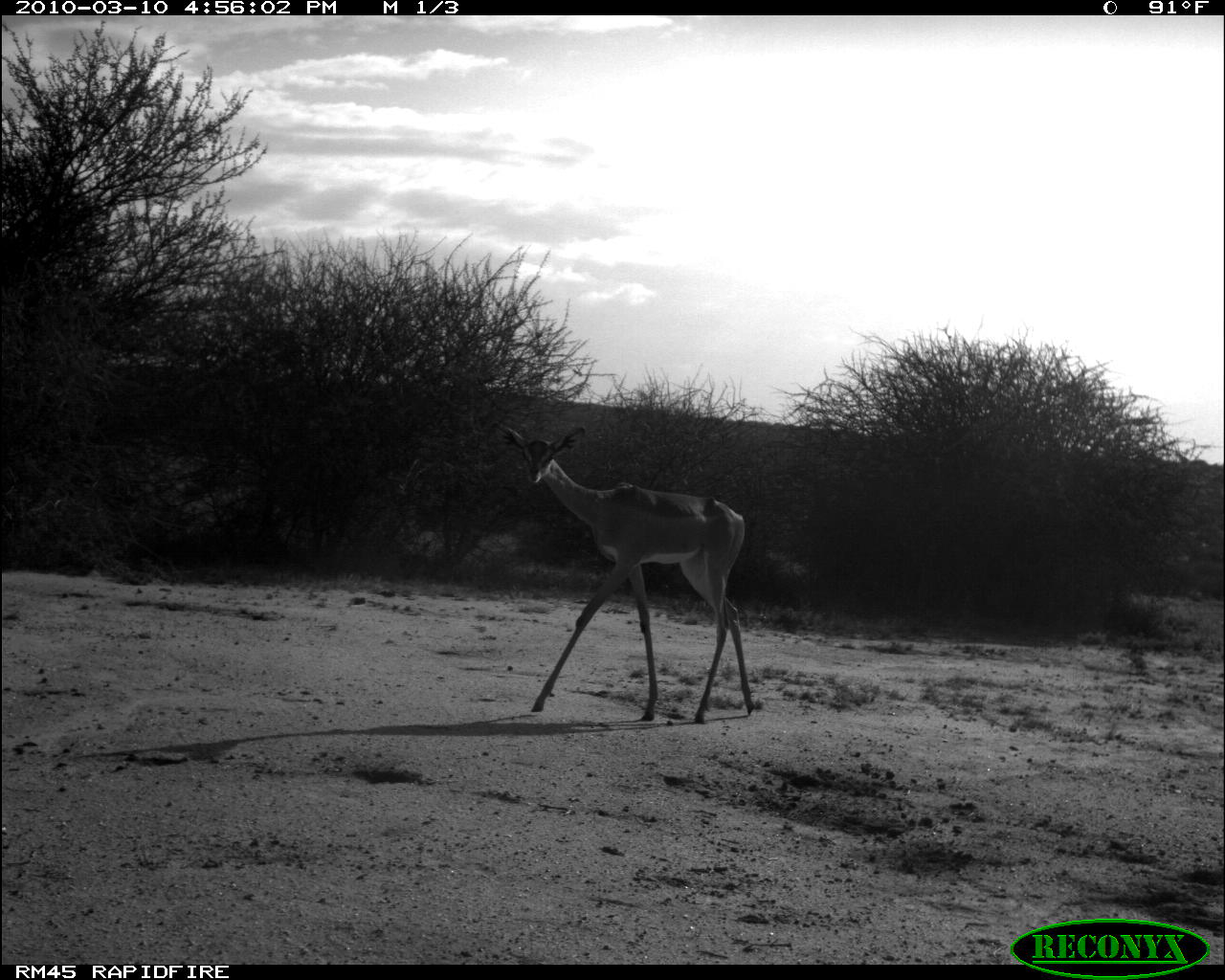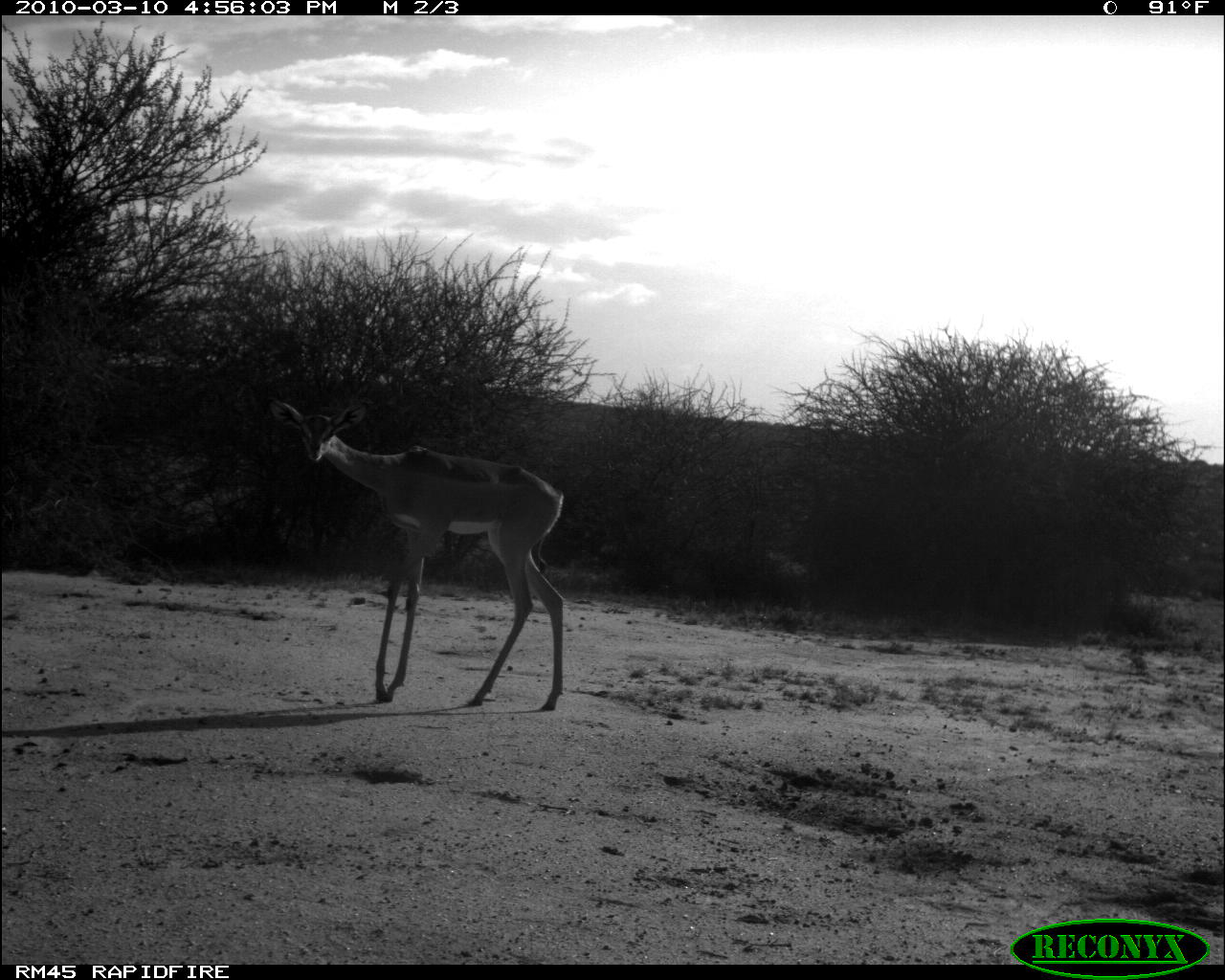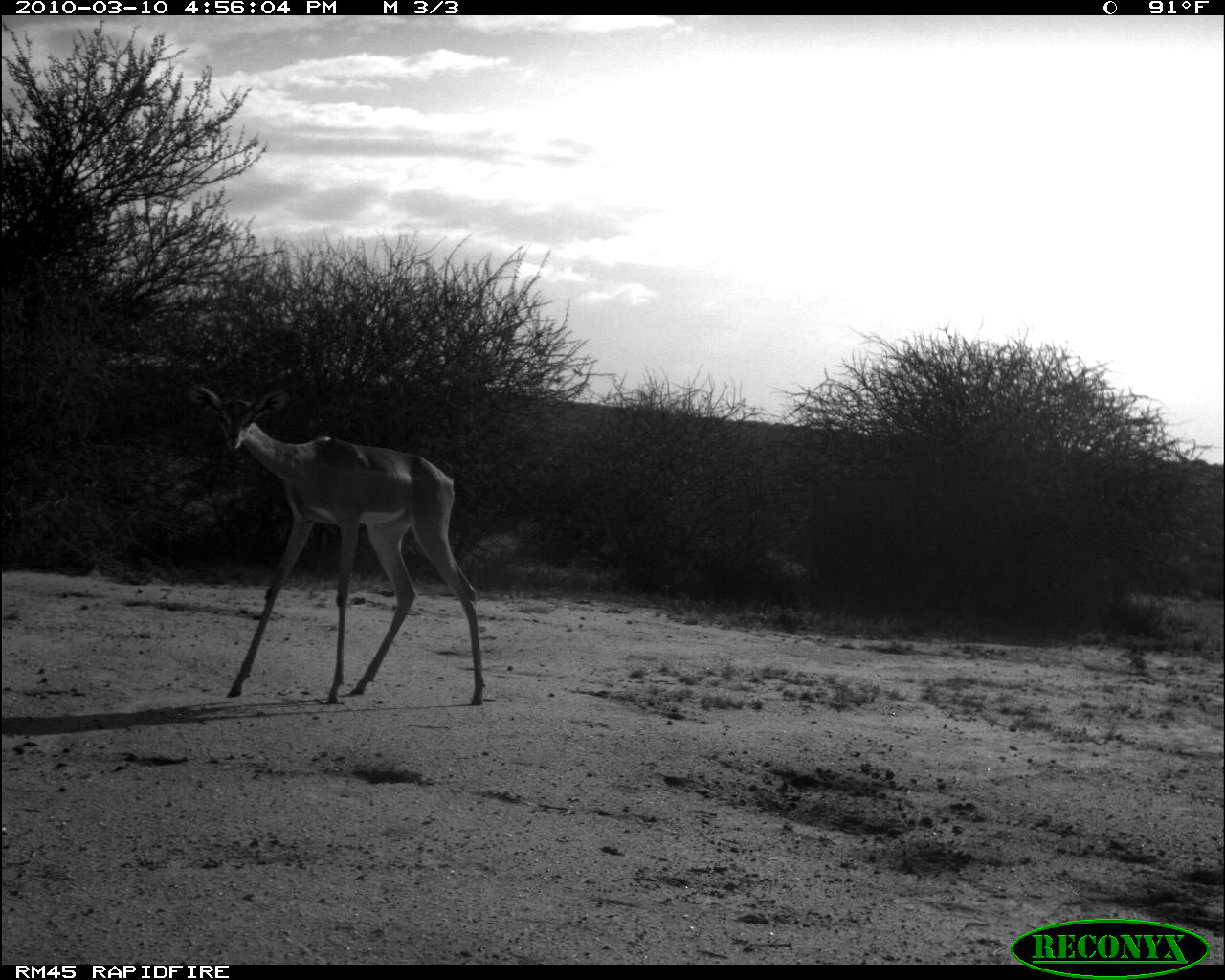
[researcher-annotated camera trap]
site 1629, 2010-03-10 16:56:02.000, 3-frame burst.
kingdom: Animalia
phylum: Chordata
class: Mammalia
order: Artiodactyla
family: Bovidae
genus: Litocranius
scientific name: Litocranius walleri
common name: gerenuk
Litocranius walleri (gerenuk), count 1.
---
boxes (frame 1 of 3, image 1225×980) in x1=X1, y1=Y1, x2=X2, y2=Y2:
litocranius walleri: x1=500, y1=424, x2=755, y2=723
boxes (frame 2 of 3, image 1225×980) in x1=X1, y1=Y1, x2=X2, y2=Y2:
litocranius walleri: x1=276, y1=396, x2=565, y2=711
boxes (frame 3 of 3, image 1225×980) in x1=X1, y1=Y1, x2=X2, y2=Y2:
litocranius walleri: x1=186, y1=380, x2=484, y2=705